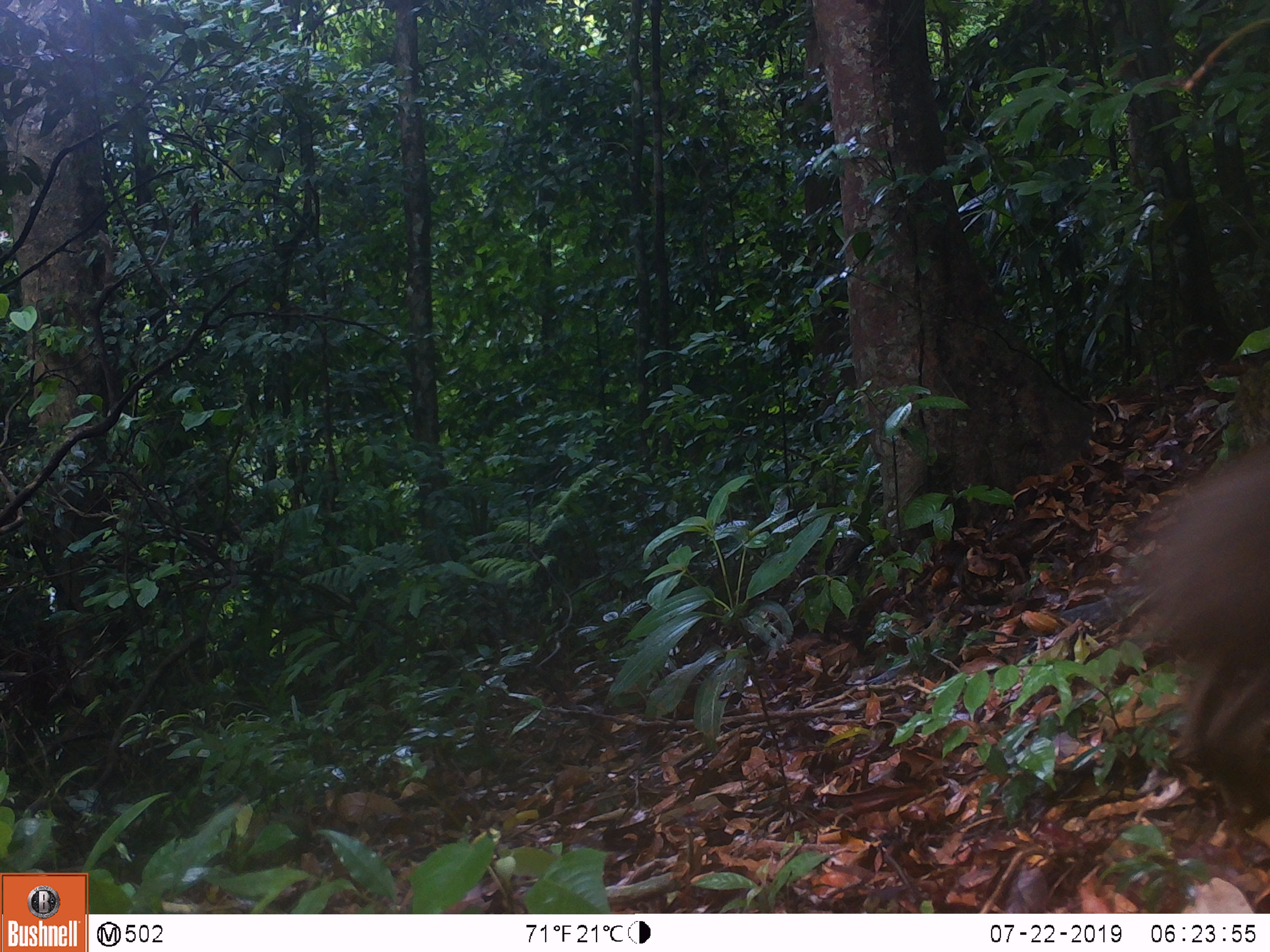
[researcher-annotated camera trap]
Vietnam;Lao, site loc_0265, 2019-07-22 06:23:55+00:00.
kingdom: Animalia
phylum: Chordata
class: Mammalia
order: Artiodactyla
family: Suidae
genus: Sus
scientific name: Sus scrofa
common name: eurasian wild pig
Eurasian wild pig (Sus scrofa). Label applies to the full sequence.